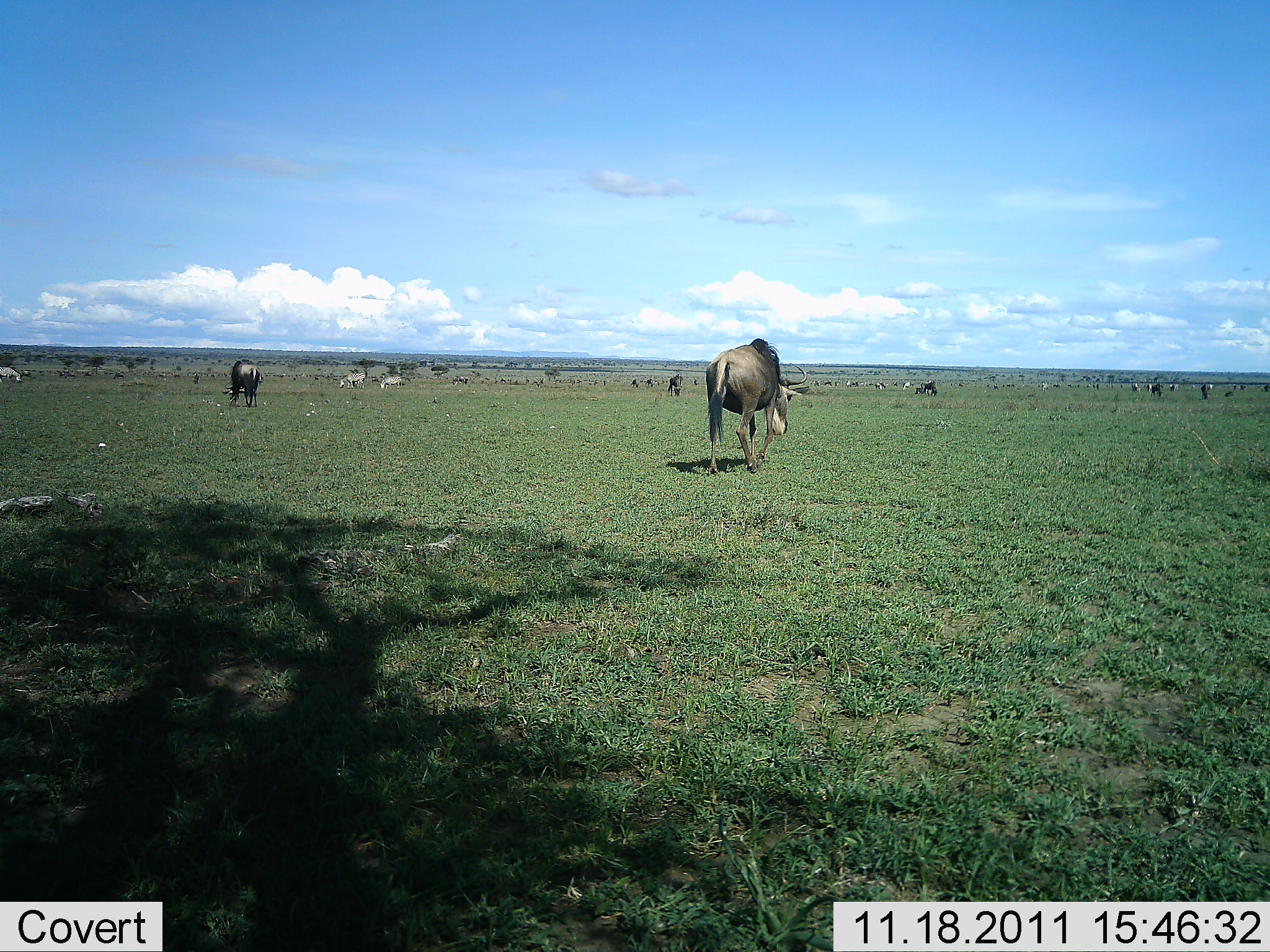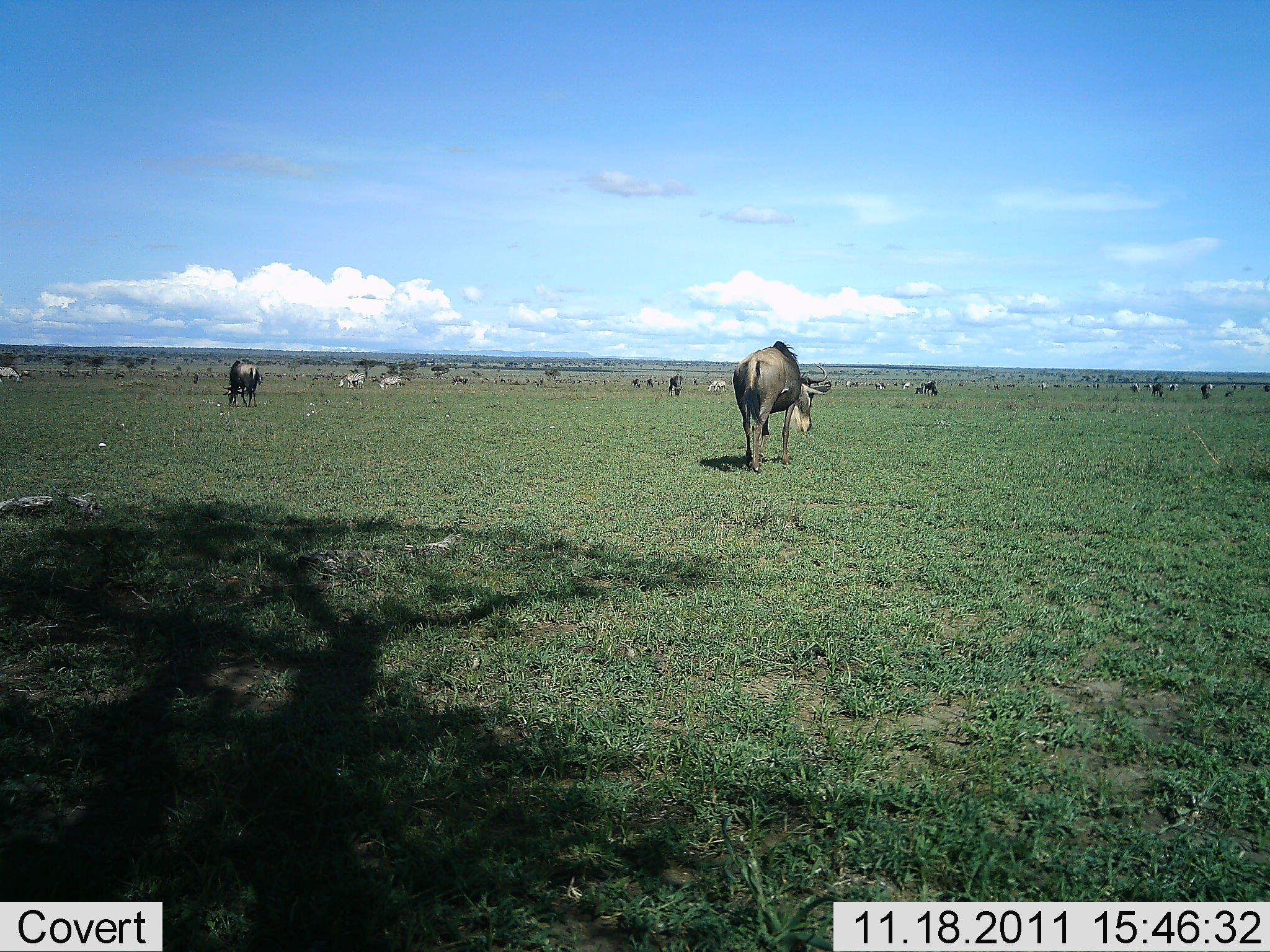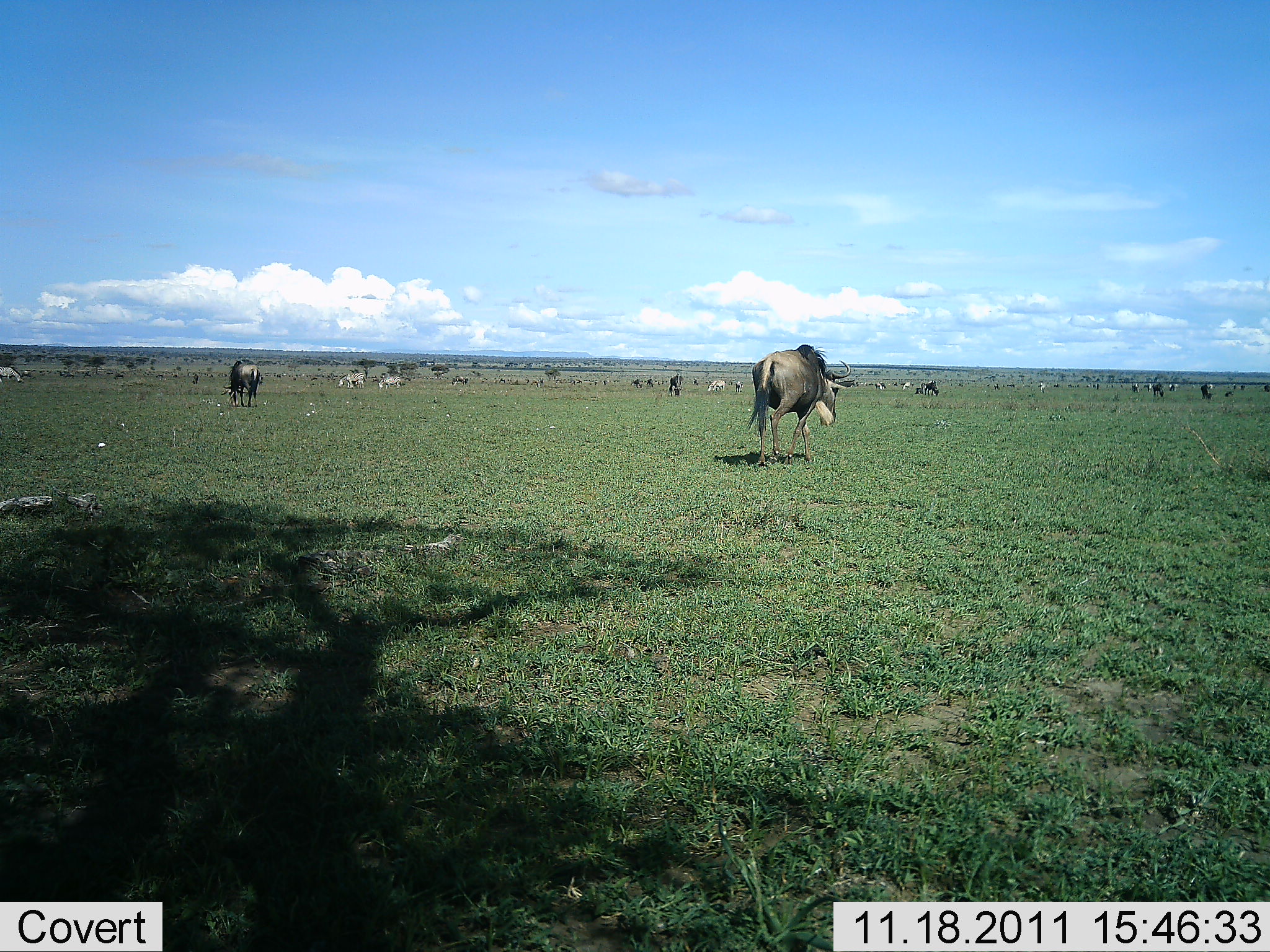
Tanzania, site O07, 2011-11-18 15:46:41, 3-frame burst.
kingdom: Animalia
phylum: Chordata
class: Mammalia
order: Artiodactyla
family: Bovidae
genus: Connochaetes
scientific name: Connochaetes taurinus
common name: blue wildebeest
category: wildebeest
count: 11-50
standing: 31%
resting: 15%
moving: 77%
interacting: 0%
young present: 0%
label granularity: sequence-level